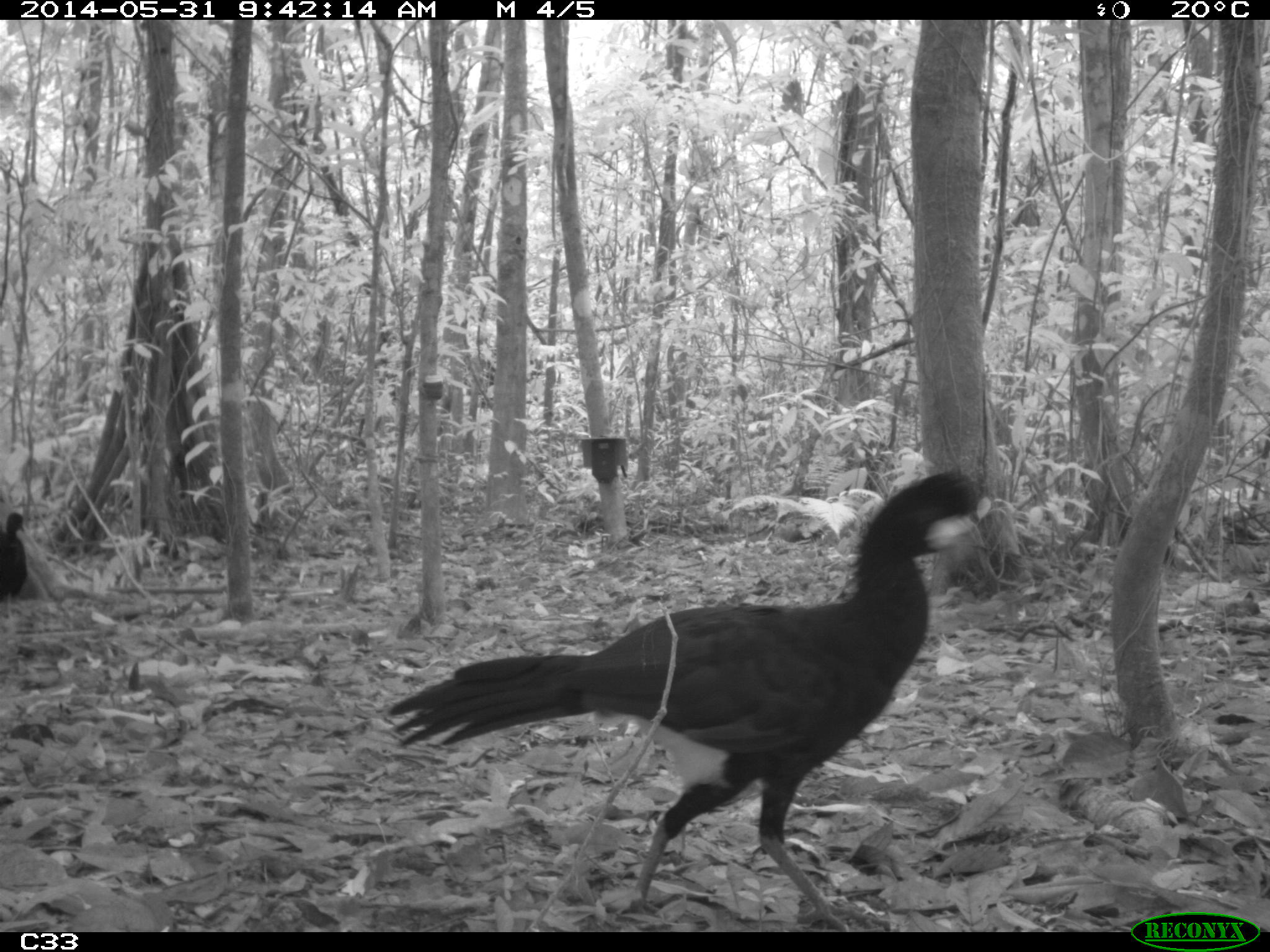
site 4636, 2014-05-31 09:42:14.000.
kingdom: Animalia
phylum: Chordata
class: Aves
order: Galliformes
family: Cracidae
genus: Crax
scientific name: Crax alector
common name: black curassow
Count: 4.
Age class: adult.